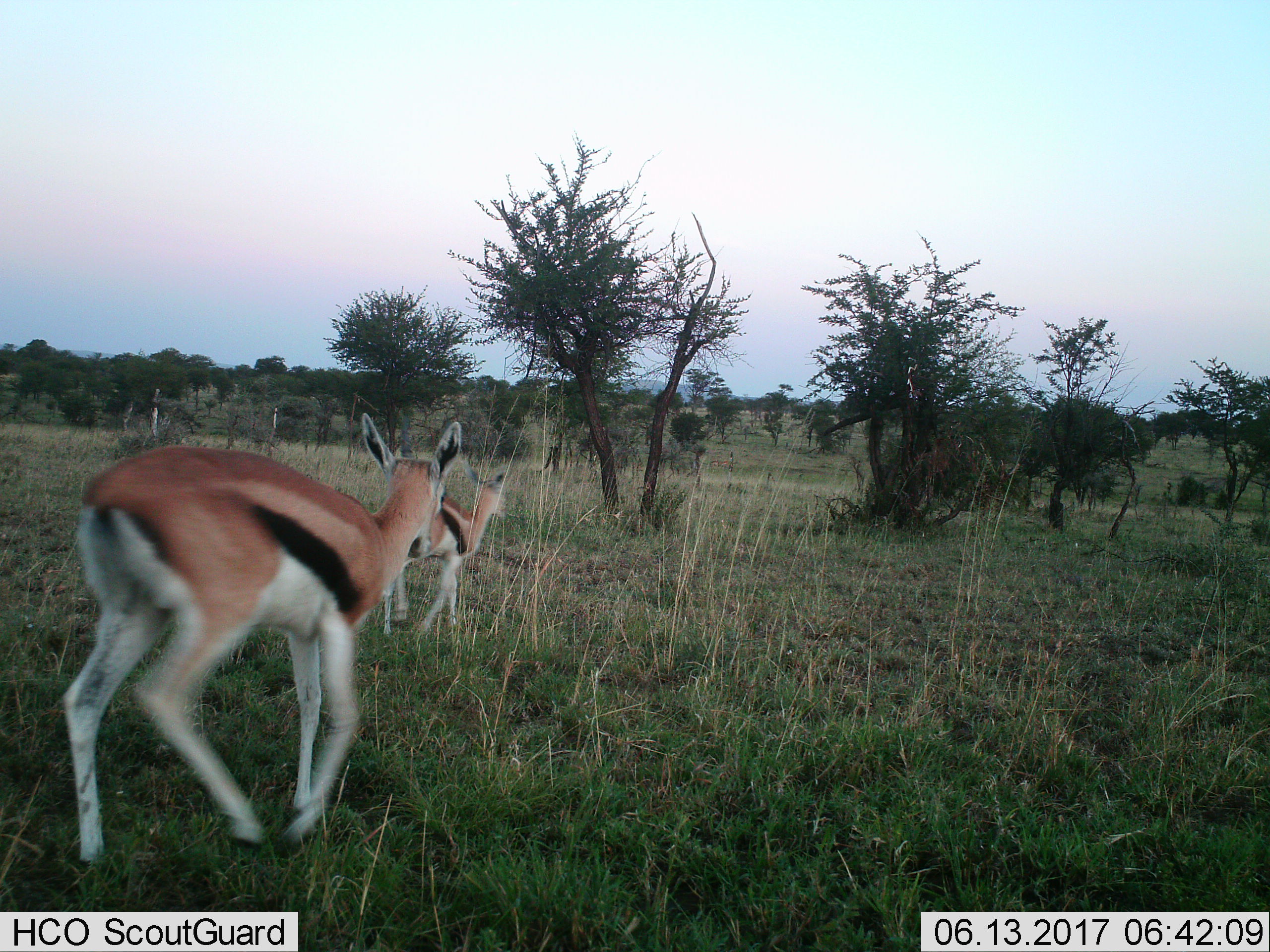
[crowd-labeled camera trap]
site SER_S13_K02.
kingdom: Animalia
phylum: Chordata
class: Mammalia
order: Artiodactyla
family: Bovidae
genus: Eudorcas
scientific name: Eudorcas thomsonii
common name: thomson's gazelle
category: gazellethomsons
Gazellethomsons (thomson's gazelle) (Eudorcas thomsonii), count 2. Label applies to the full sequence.